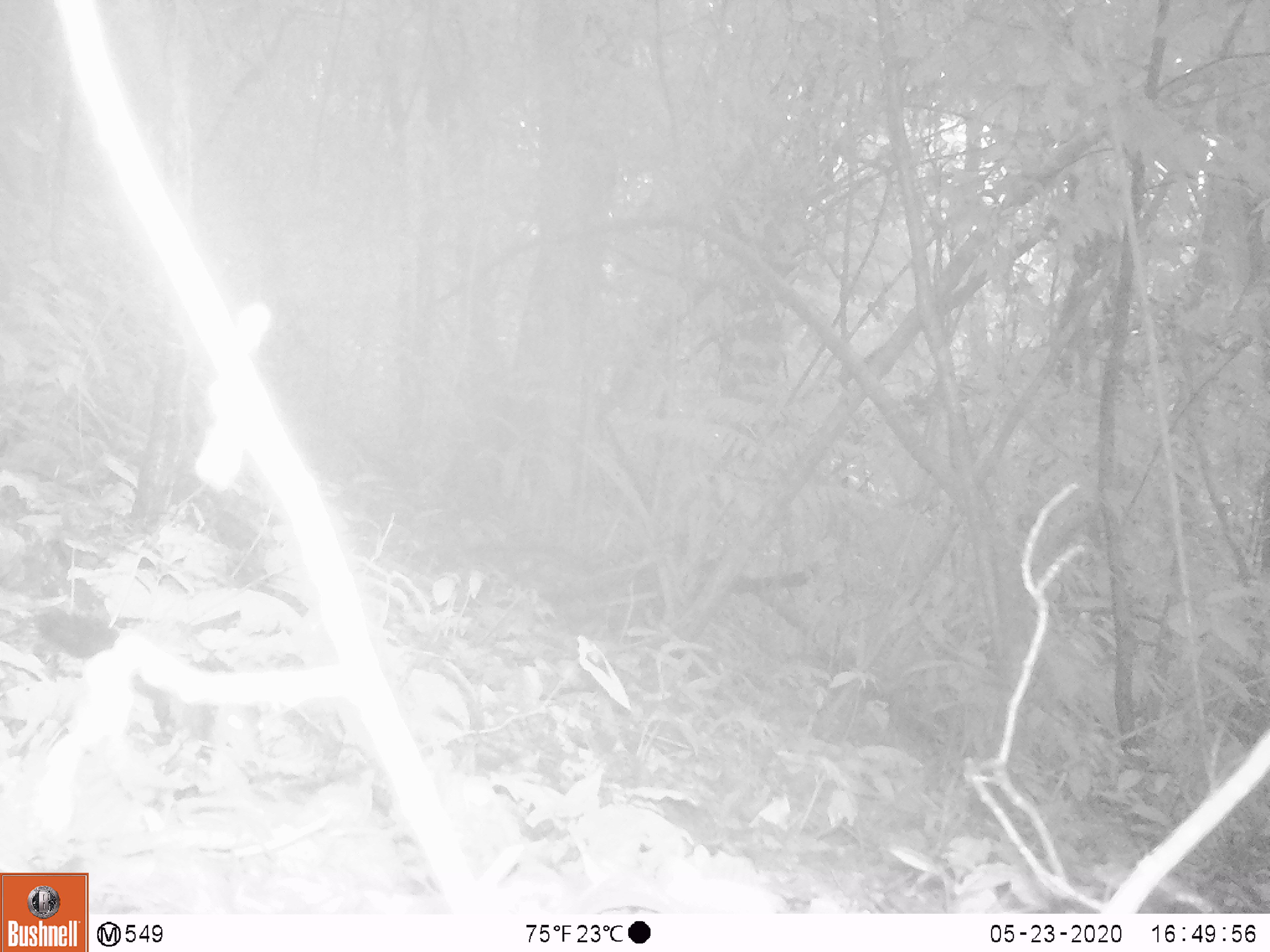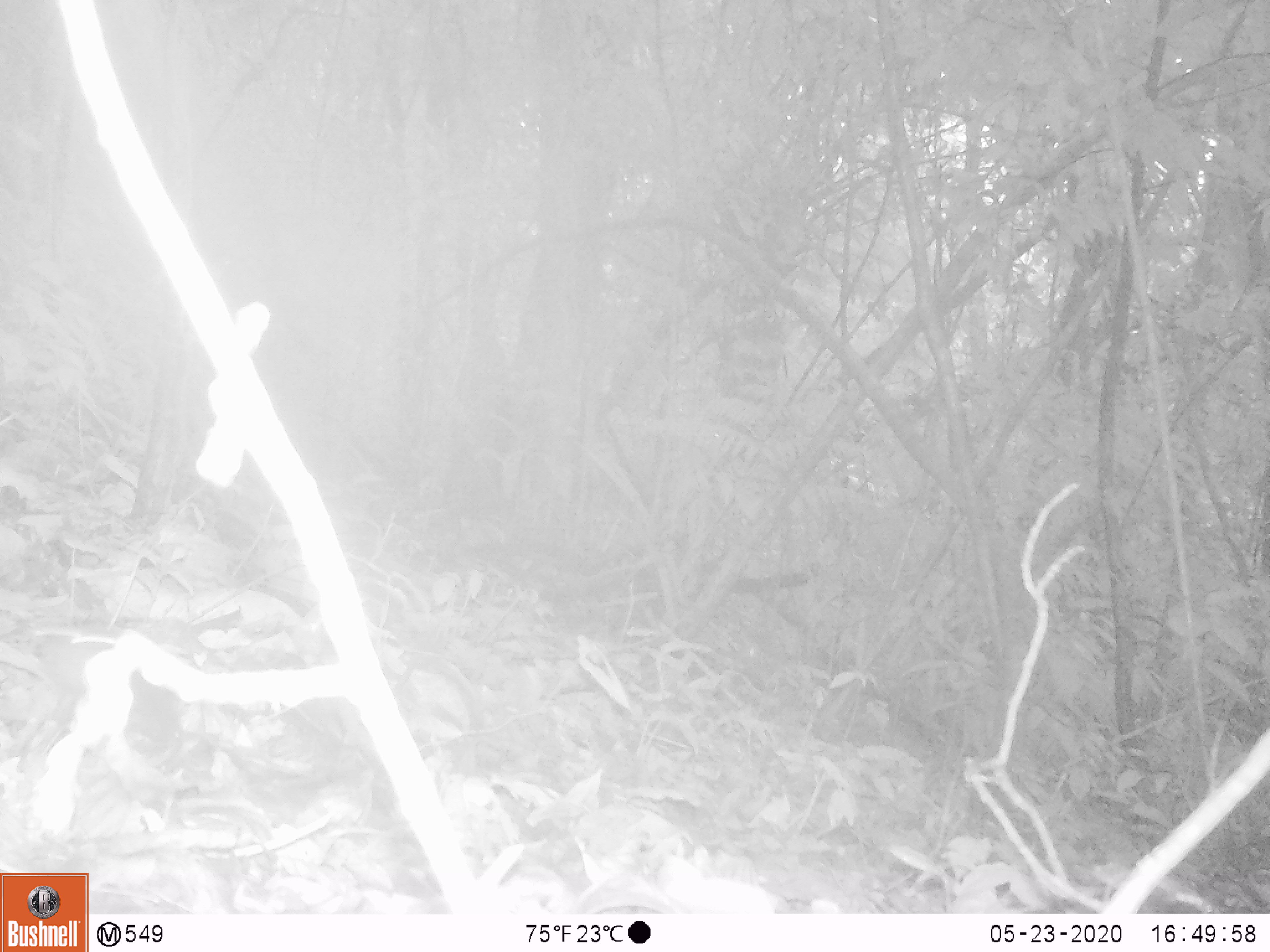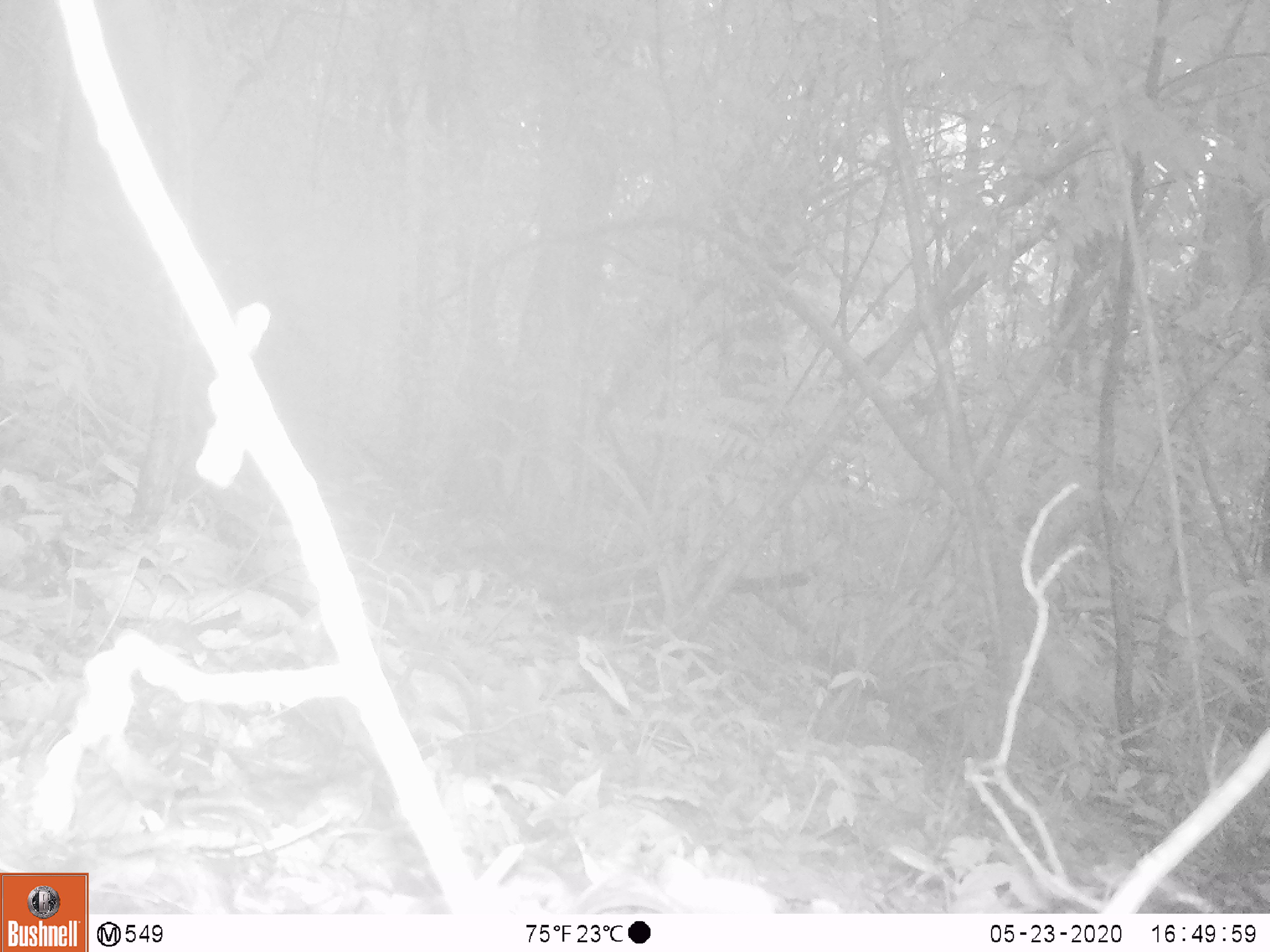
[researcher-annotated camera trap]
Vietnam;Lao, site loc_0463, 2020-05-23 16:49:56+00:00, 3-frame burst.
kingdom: Animalia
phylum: Chordata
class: Mammalia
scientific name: Mammalia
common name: mammal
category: unidentified small mammal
Unidentified small mammal (mammal) (Mammalia). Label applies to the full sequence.